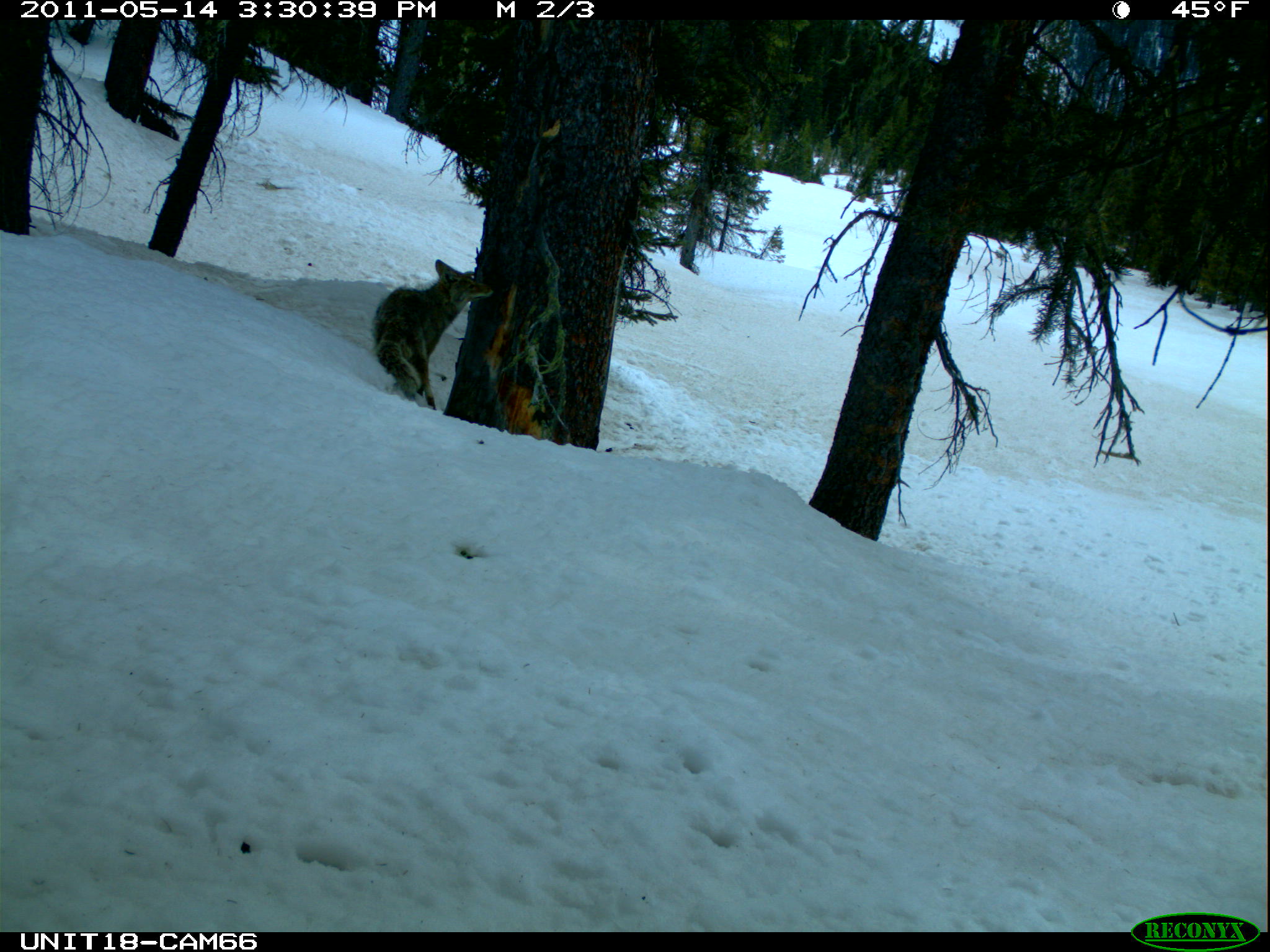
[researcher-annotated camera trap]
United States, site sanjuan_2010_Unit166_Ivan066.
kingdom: Animalia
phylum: Chordata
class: Mammalia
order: Carnivora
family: Canidae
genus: Canis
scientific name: Canis latrans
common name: coyote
Canis latrans (coyote).